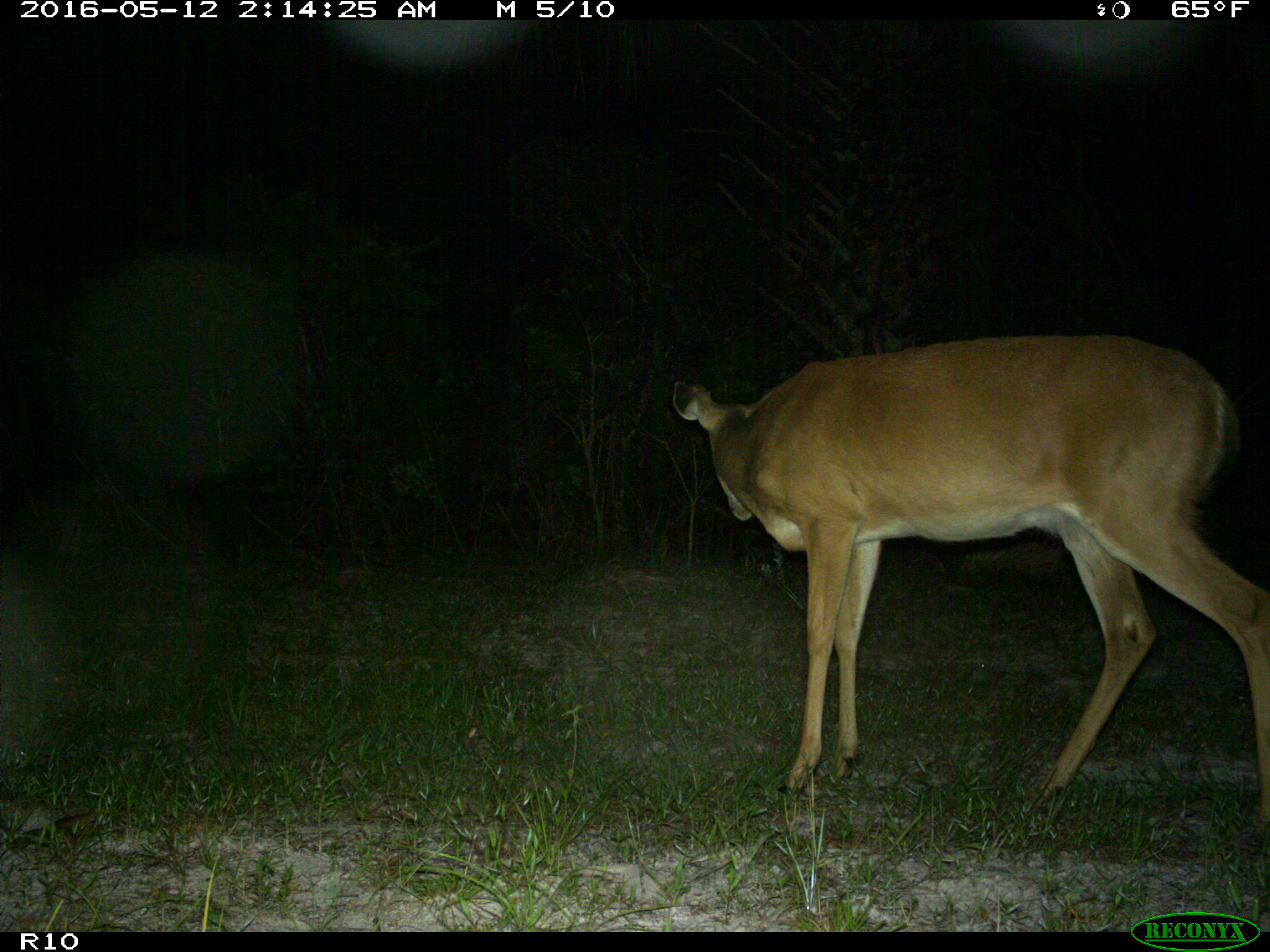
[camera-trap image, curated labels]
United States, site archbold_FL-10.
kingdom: Animalia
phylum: Chordata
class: Mammalia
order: Artiodactyla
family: Cervidae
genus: Odocoileus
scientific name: Odocoileus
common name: deer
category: unidentified deer